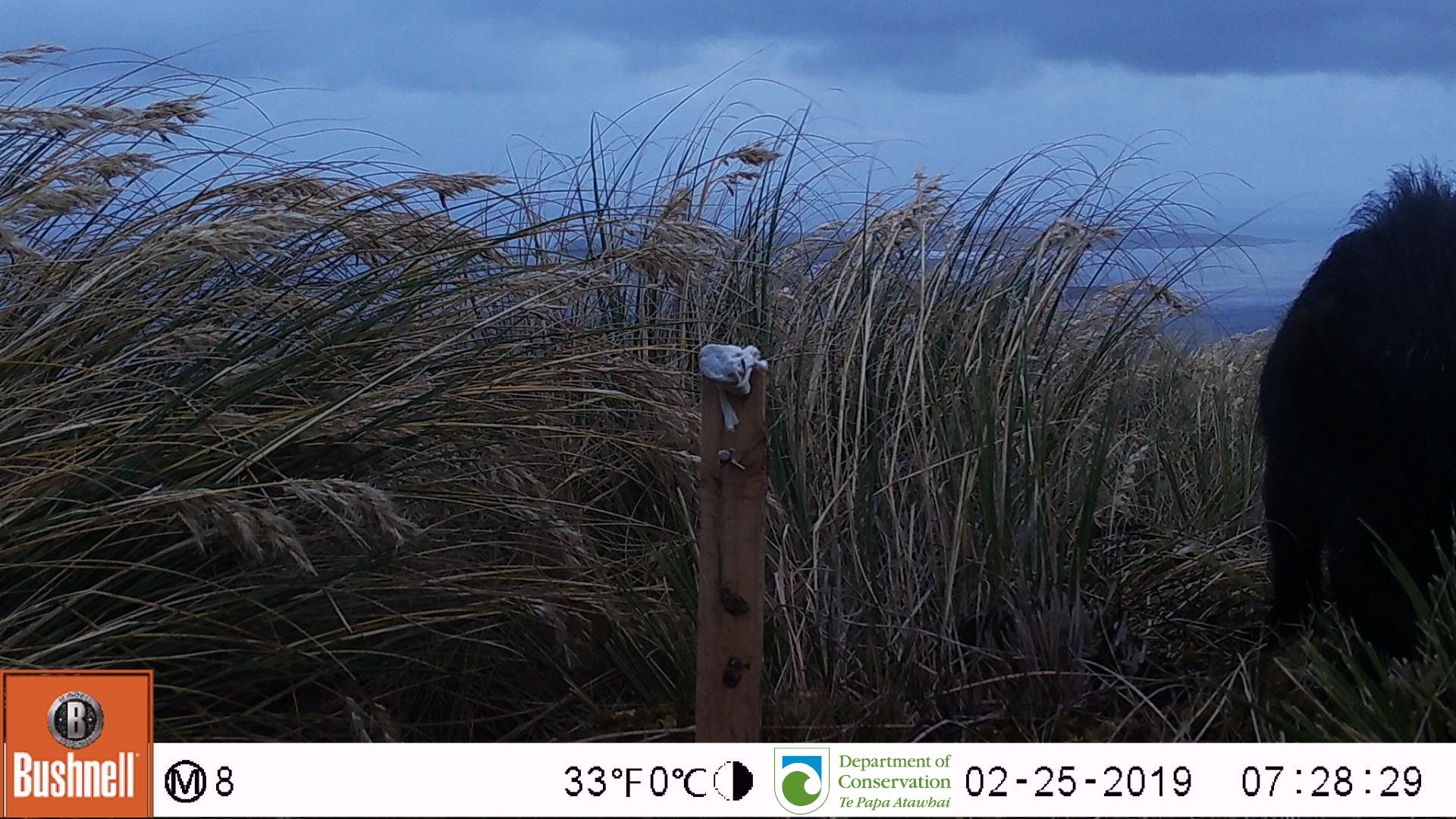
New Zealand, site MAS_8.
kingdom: Animalia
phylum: Chordata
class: Mammalia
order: Artiodactyla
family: Suidae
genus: Sus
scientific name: Sus scrofa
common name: pig